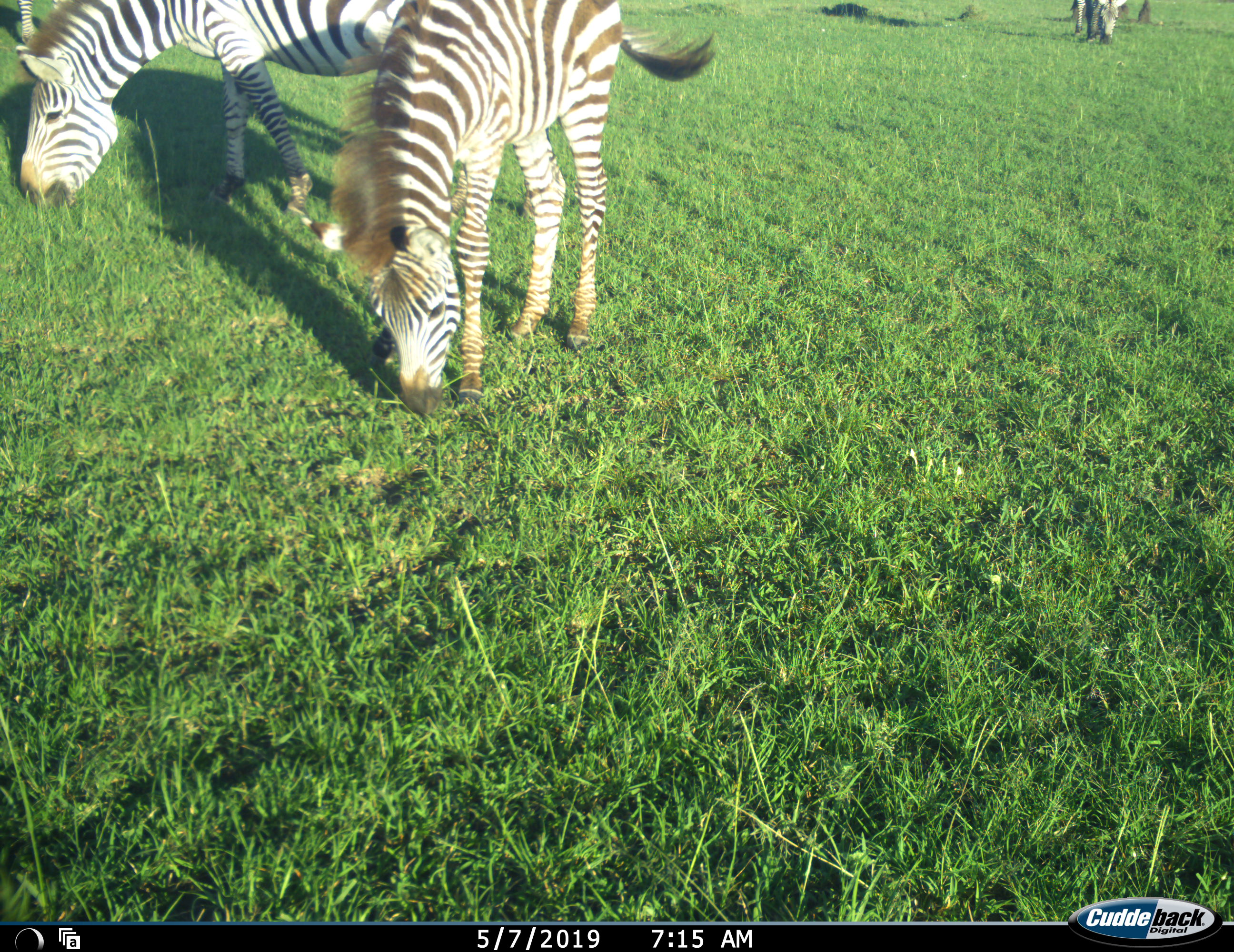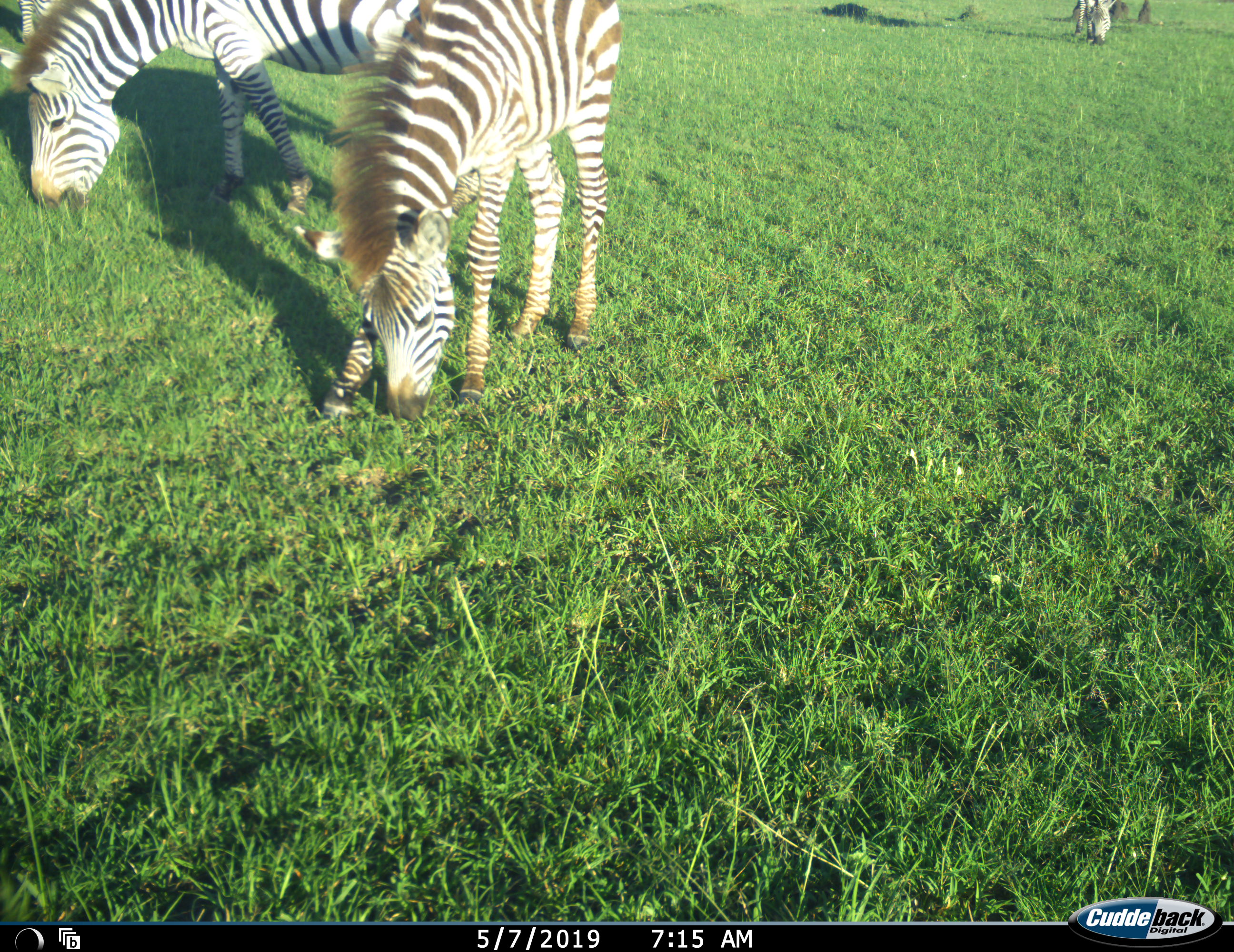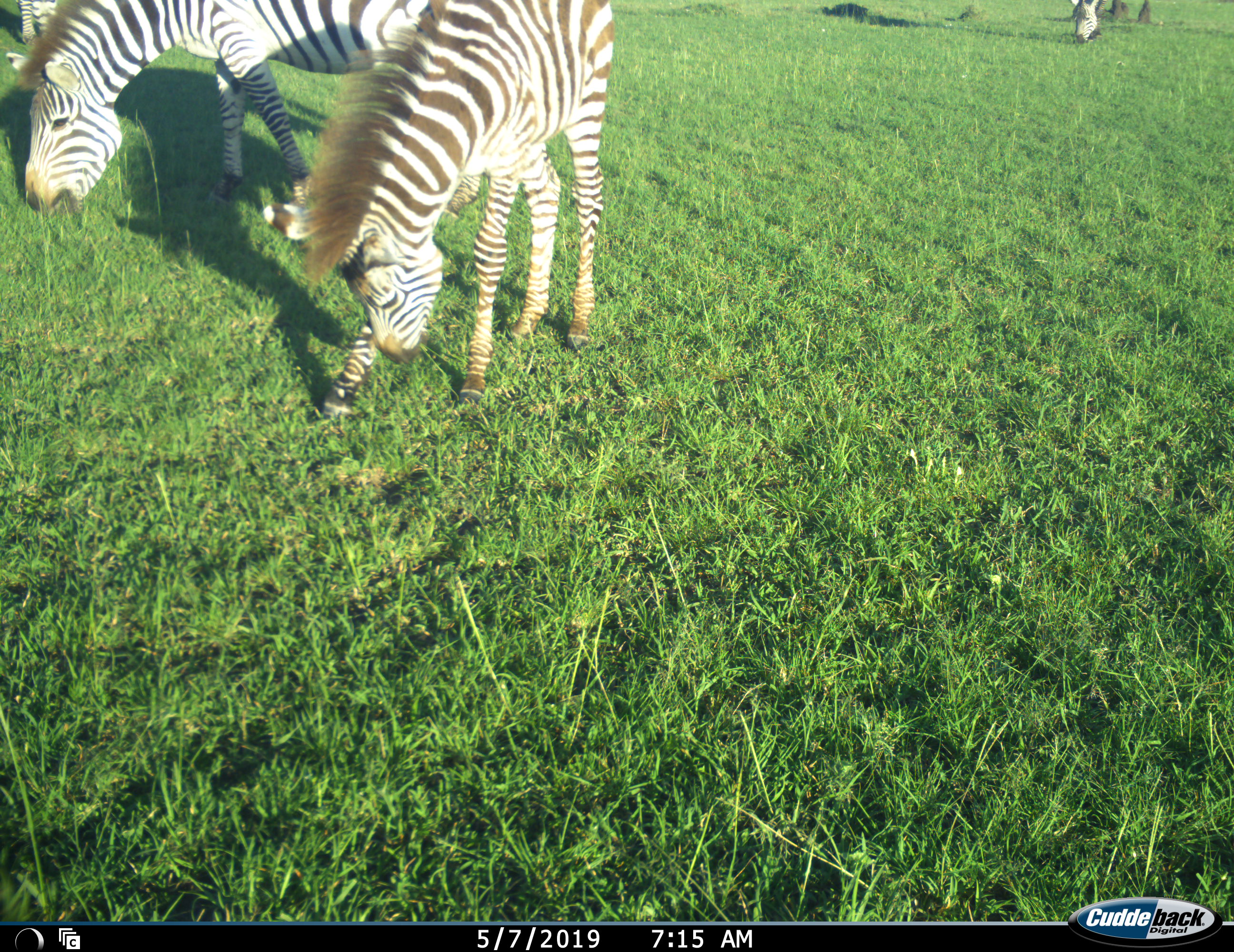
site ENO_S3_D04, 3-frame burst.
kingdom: Animalia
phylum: Chordata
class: Mammalia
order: Perissodactyla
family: Equidae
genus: Equus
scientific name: Equus quagga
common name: plains zebra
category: zebraplains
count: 4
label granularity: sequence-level